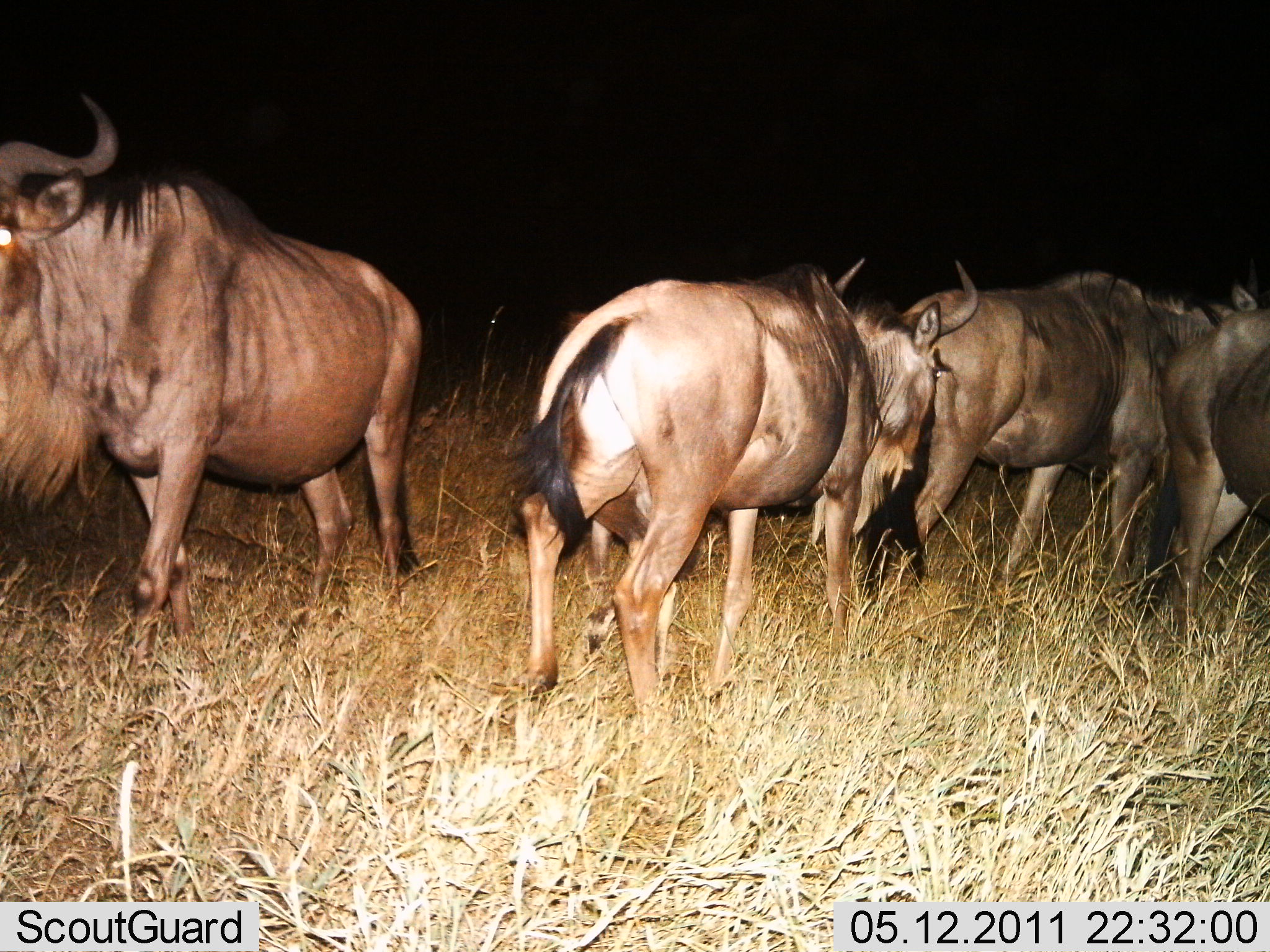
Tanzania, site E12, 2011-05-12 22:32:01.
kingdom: Animalia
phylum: Chordata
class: Mammalia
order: Artiodactyla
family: Bovidae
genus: Connochaetes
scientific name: Connochaetes taurinus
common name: blue wildebeest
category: wildebeest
Wildebeest (blue wildebeest) (Connochaetes taurinus), count 4. Behavior (volunteer vote fractions): standing 58%, resting 0%, moving 50%, interacting 8%. Young present (vote fraction): 0%. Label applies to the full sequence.